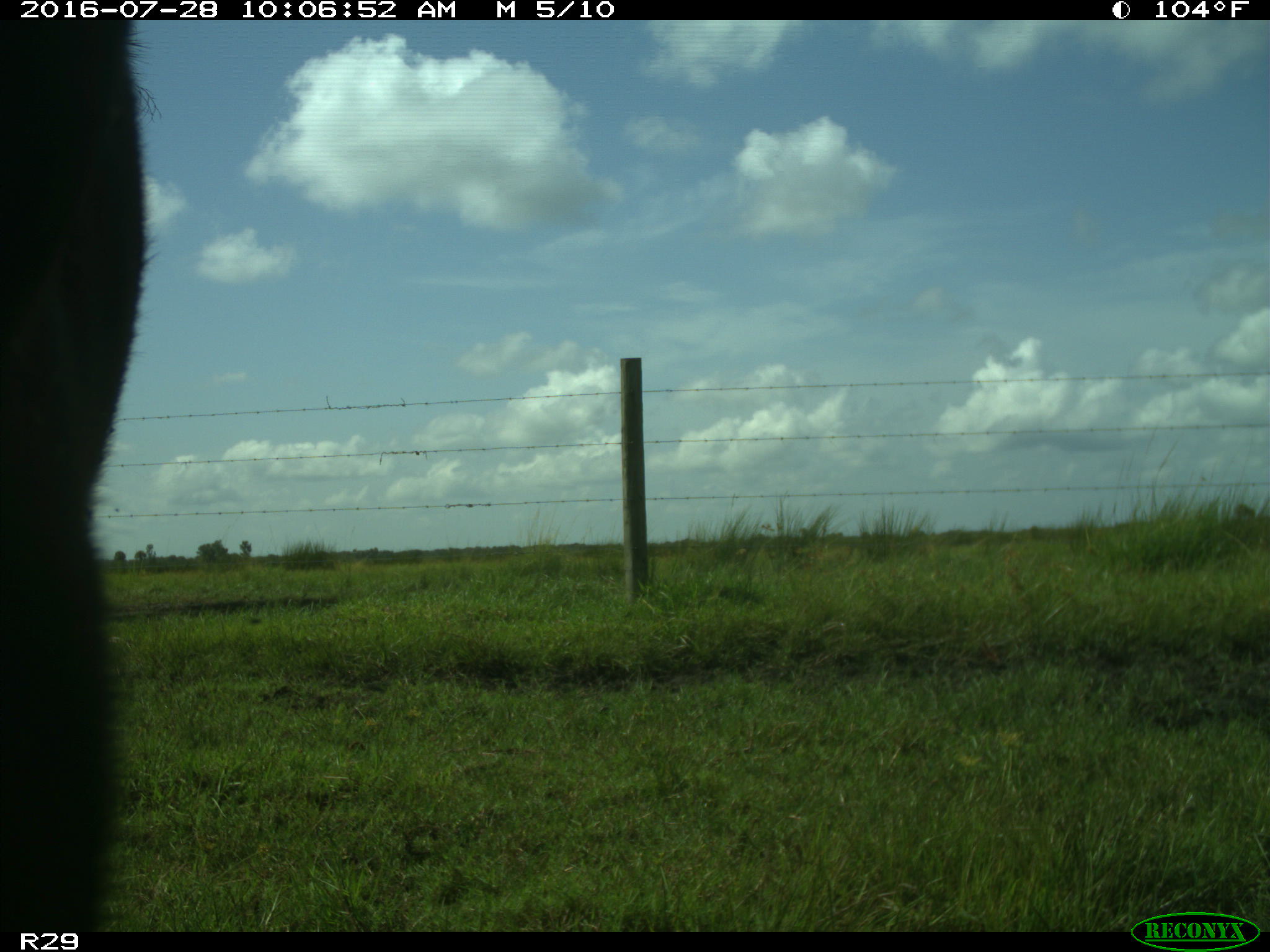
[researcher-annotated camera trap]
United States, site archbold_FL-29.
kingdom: Animalia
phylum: Chordata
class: Mammalia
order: Artiodactyla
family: Bovidae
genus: Bos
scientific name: Bos taurus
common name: domestic cow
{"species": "Bos taurus (domestic cow)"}